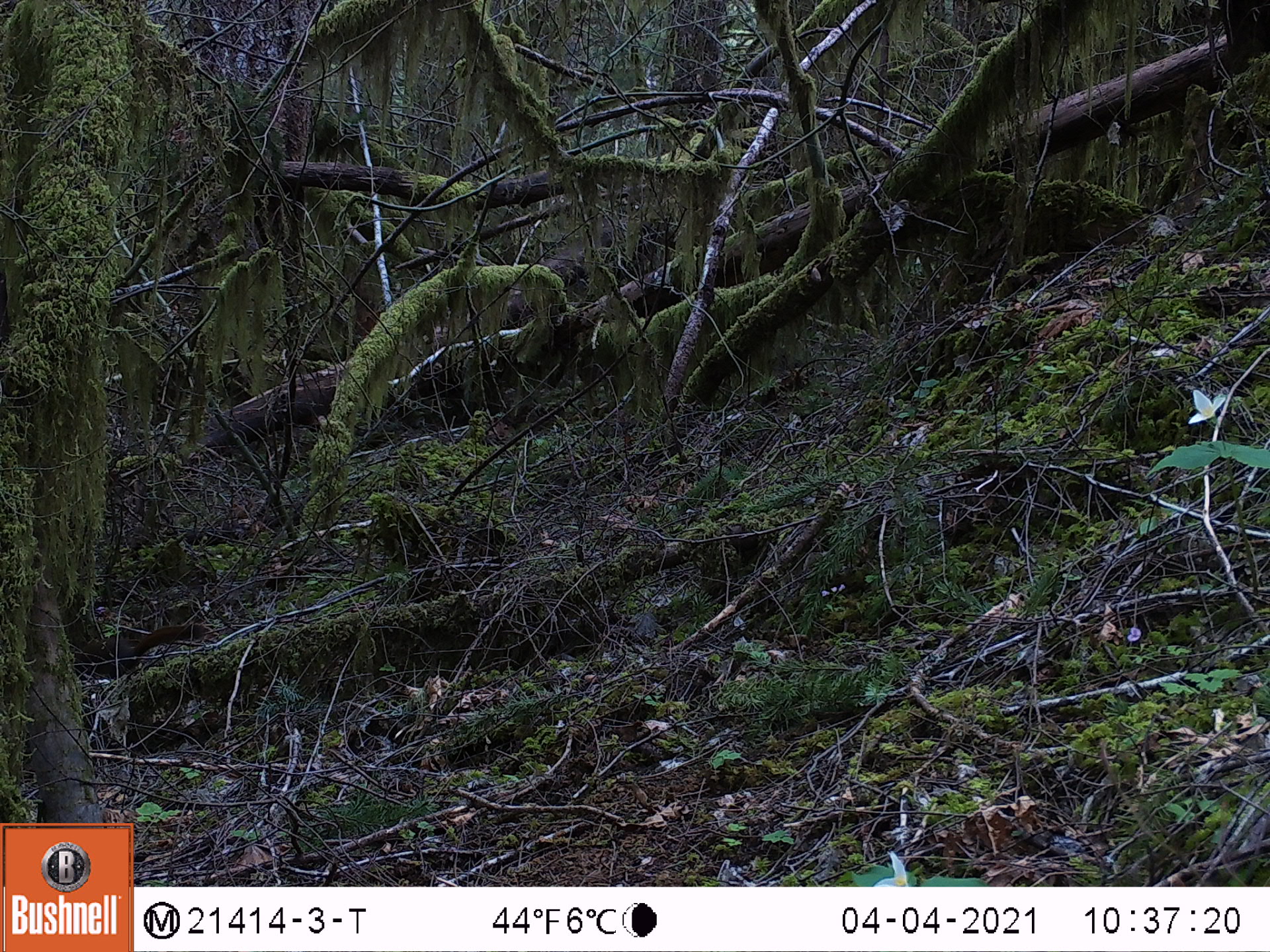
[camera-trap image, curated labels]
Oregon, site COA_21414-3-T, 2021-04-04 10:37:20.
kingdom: Animalia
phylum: Chordata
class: Mammalia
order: Rodentia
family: Sciuridae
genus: Tamiasciurus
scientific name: Tamiasciurus douglasii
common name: douglas squirrel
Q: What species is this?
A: Douglas squirrel (Tamiasciurus douglasii).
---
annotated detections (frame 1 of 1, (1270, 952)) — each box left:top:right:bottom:
douglas squirrel: 60:598:219:697